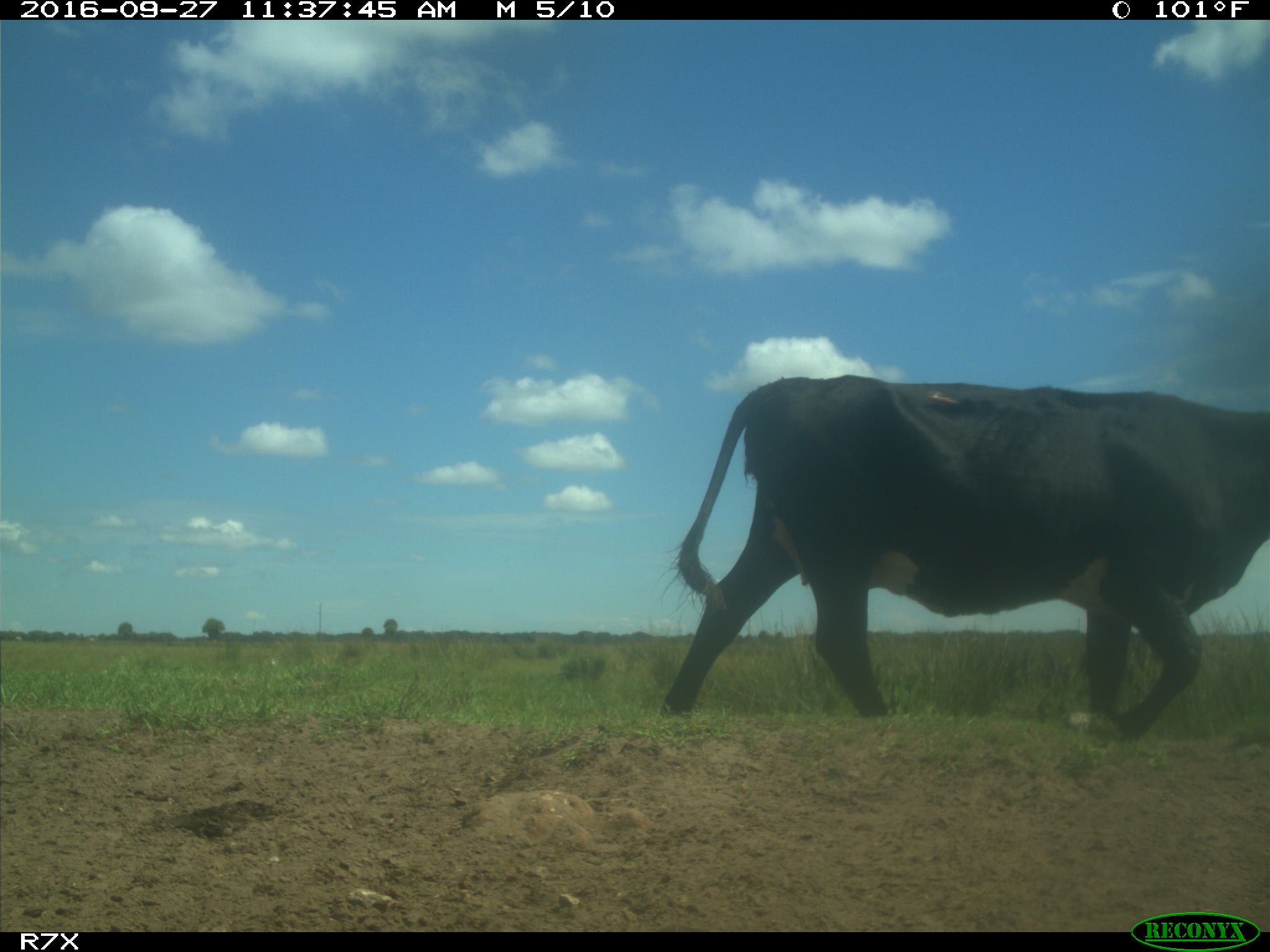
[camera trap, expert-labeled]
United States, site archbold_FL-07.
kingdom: Animalia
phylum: Chordata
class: Mammalia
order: Artiodactyla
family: Bovidae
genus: Bos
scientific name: Bos taurus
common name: domestic cow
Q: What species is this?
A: Bos taurus (domestic cow).